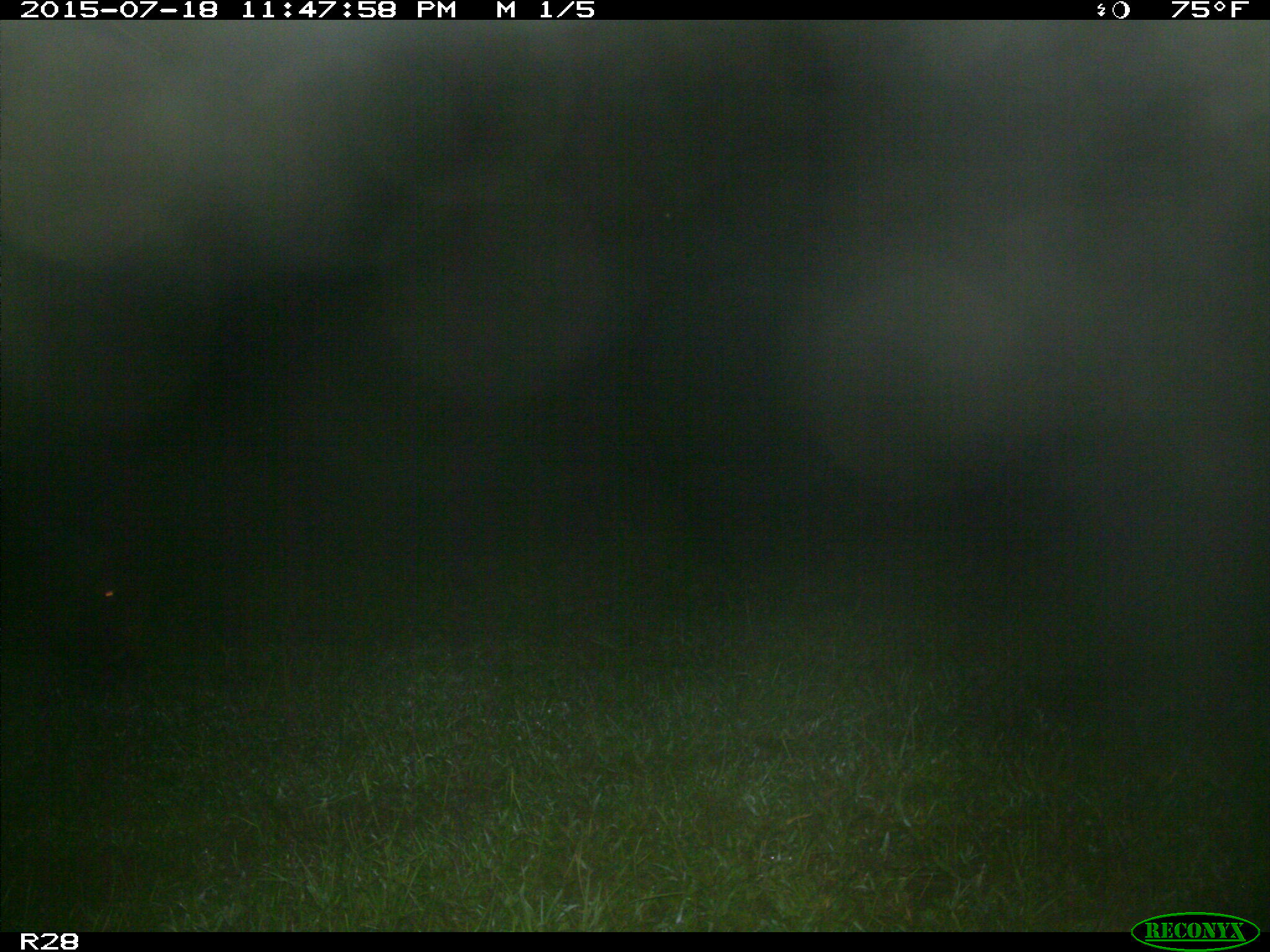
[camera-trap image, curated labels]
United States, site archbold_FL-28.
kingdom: Animalia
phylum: Chordata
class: Mammalia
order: Artiodactyla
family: Suidae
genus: Sus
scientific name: Sus scrofa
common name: wild boar